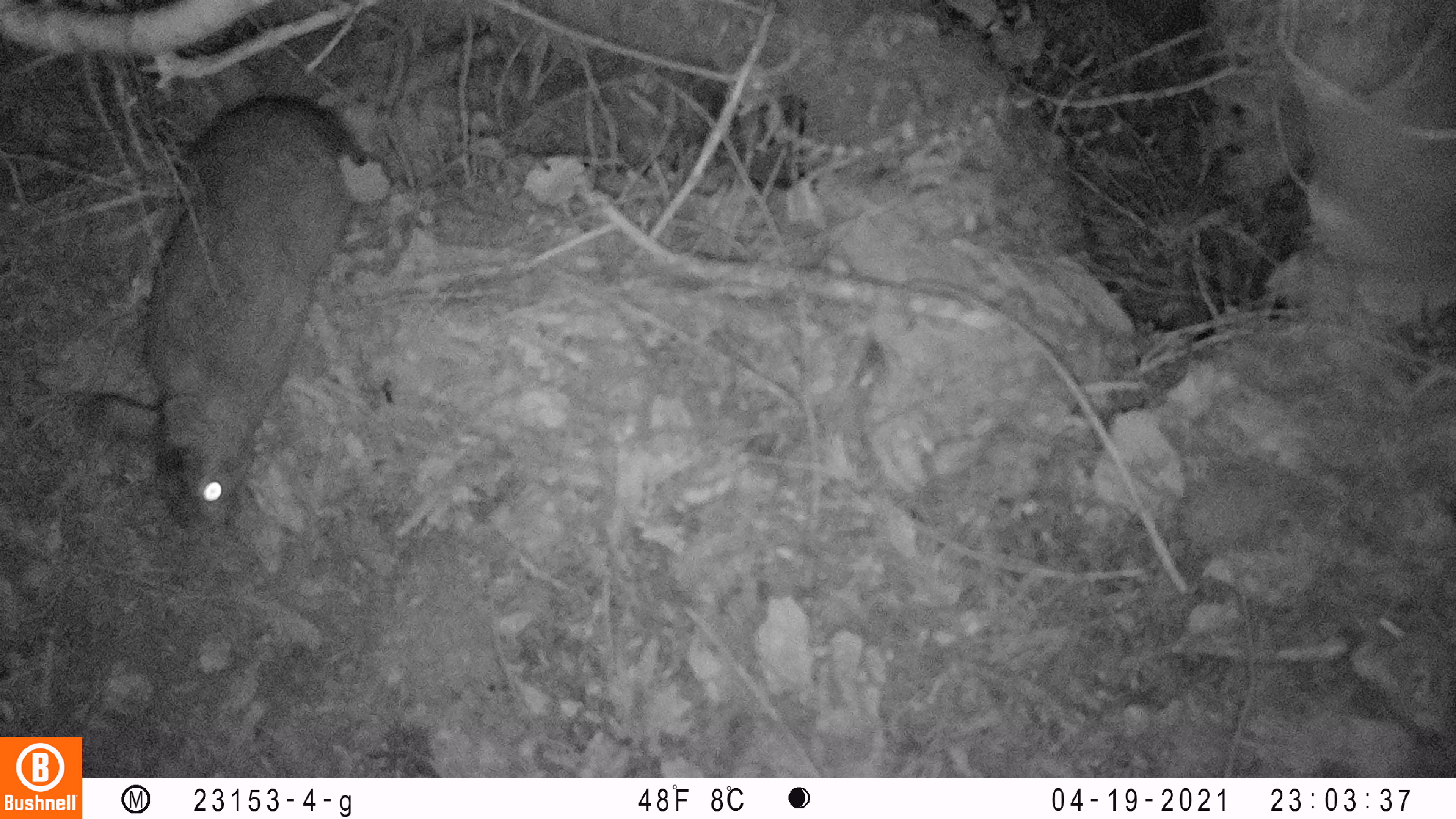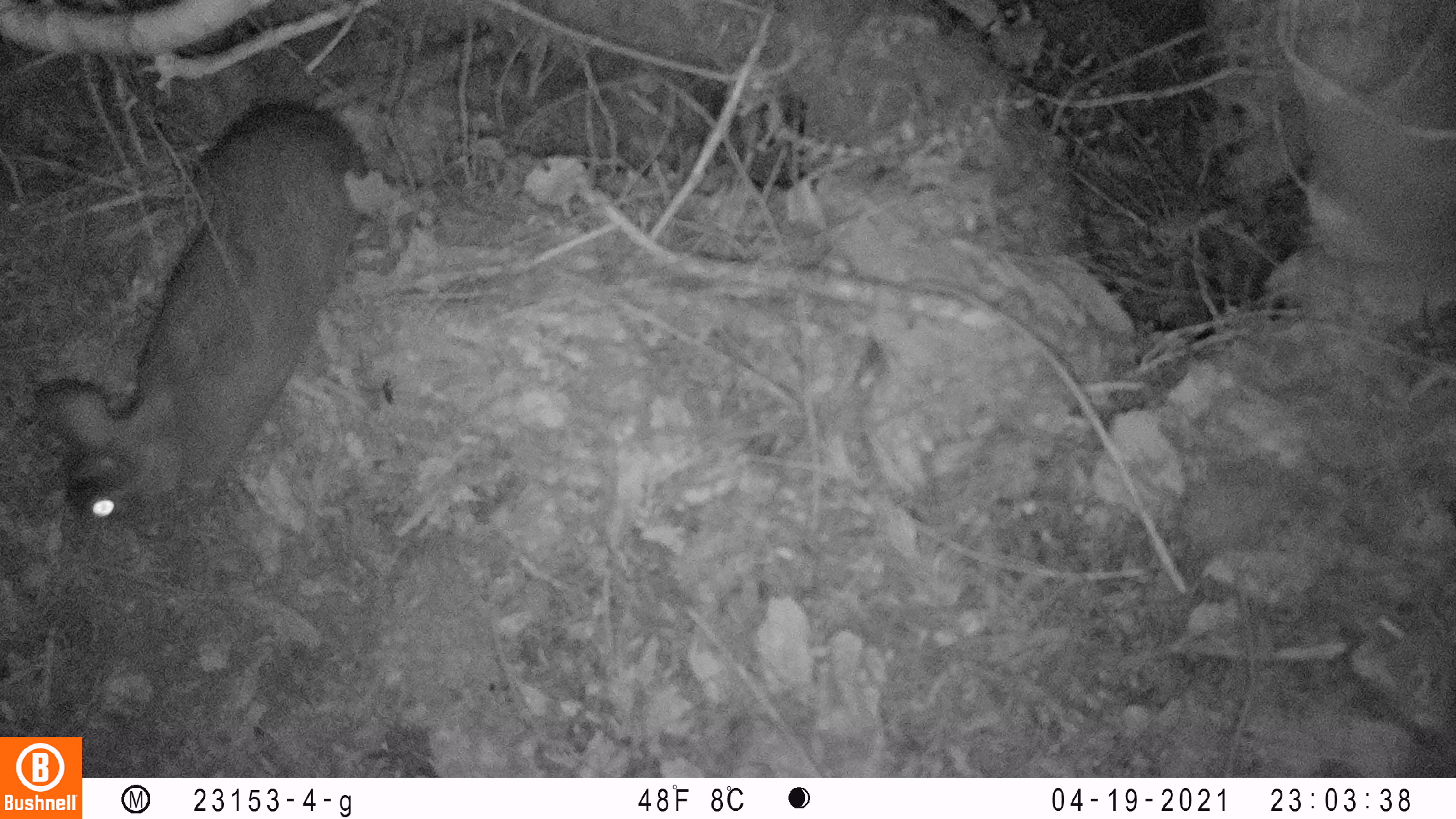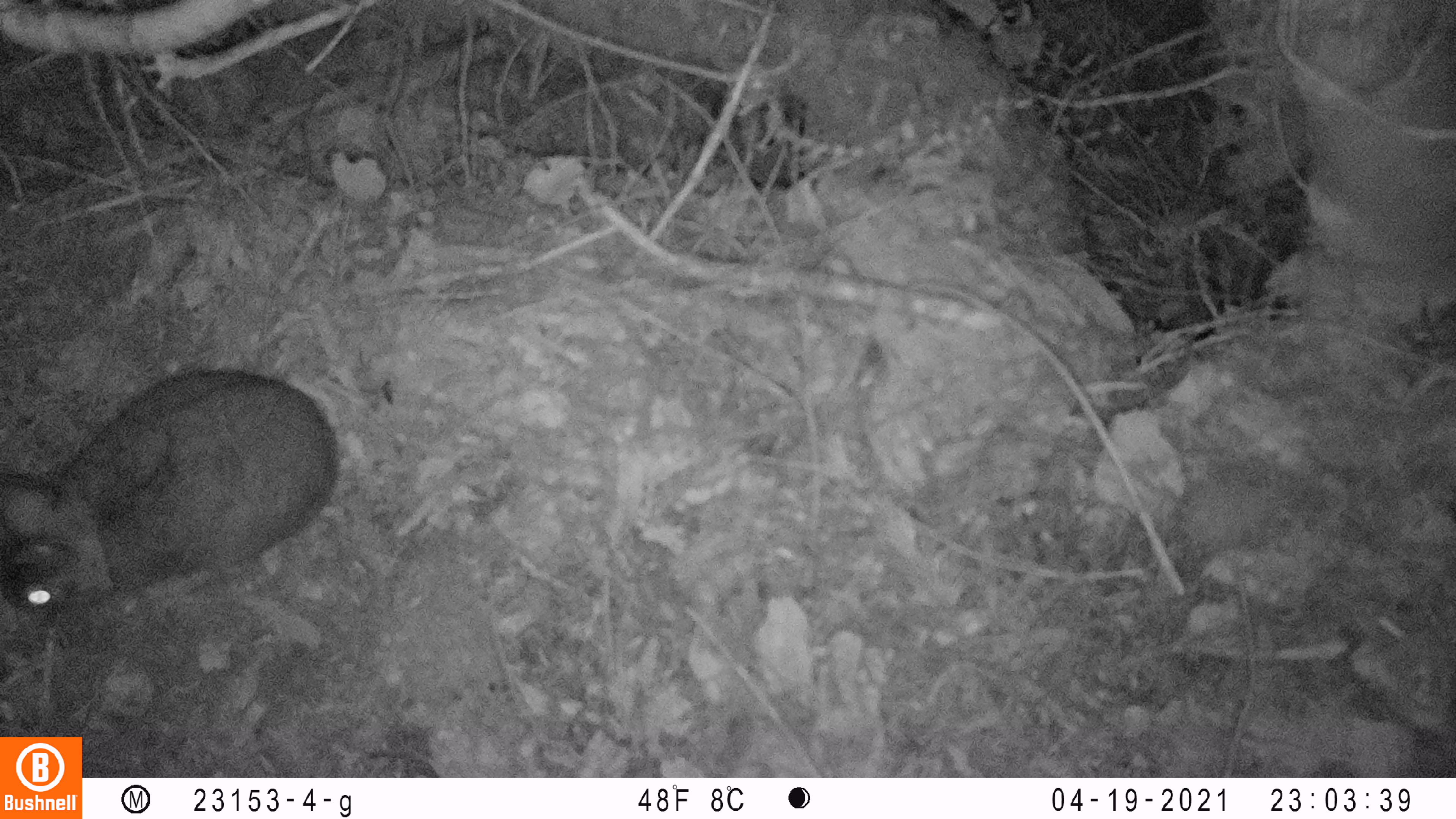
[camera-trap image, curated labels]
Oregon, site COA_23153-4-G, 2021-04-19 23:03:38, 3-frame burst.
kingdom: Animalia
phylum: Chordata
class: Mammalia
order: Lagomorpha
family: Leporidae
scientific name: Leporidae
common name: hares and rabbits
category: leporidae family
Leporidae family (hares and rabbits) (Leporidae).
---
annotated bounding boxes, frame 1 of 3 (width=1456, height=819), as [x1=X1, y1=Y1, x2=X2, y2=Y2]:
leporidae family: [x1=66, y1=77, x2=365, y2=547]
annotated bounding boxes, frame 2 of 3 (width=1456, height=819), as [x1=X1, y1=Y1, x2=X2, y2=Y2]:
leporidae family: [x1=16, y1=83, x2=382, y2=546]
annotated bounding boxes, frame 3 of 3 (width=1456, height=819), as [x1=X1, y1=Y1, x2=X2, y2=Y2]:
leporidae family: [x1=0, y1=356, x2=334, y2=621]